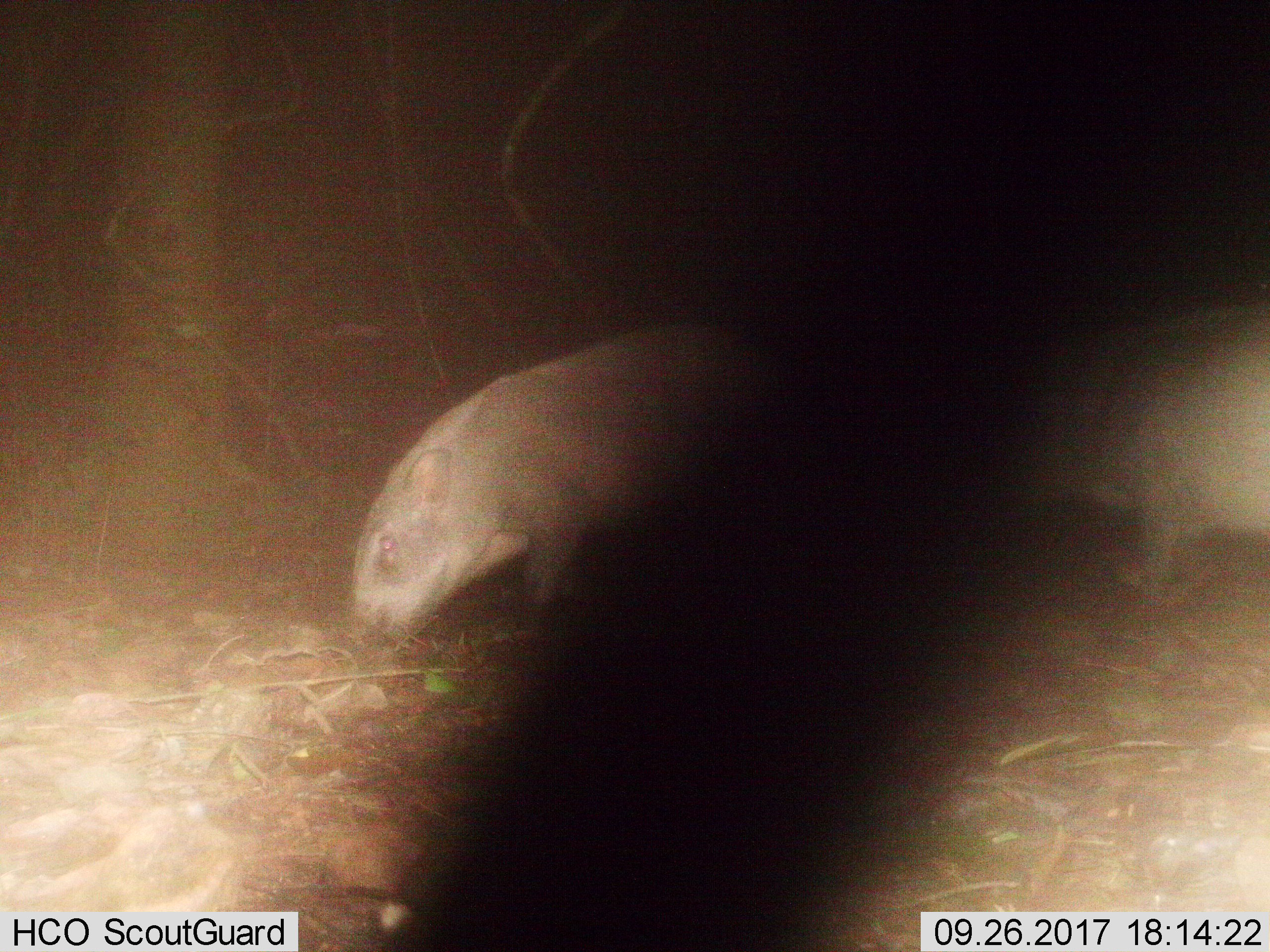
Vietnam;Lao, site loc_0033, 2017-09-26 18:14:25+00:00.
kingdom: Animalia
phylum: Chordata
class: Mammalia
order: Artiodactyla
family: Suidae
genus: Sus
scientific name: Sus scrofa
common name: eurasian wild pig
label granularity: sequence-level